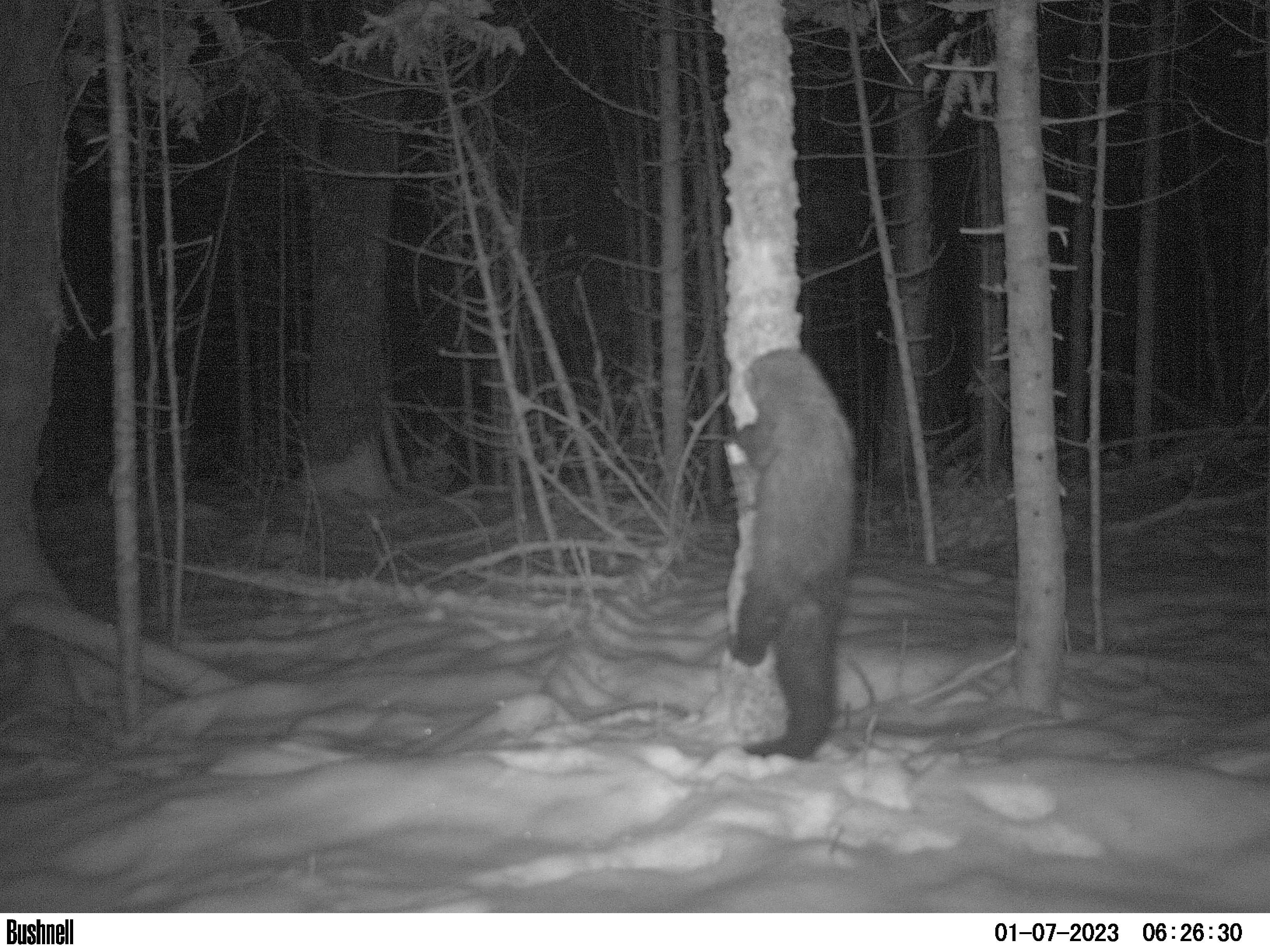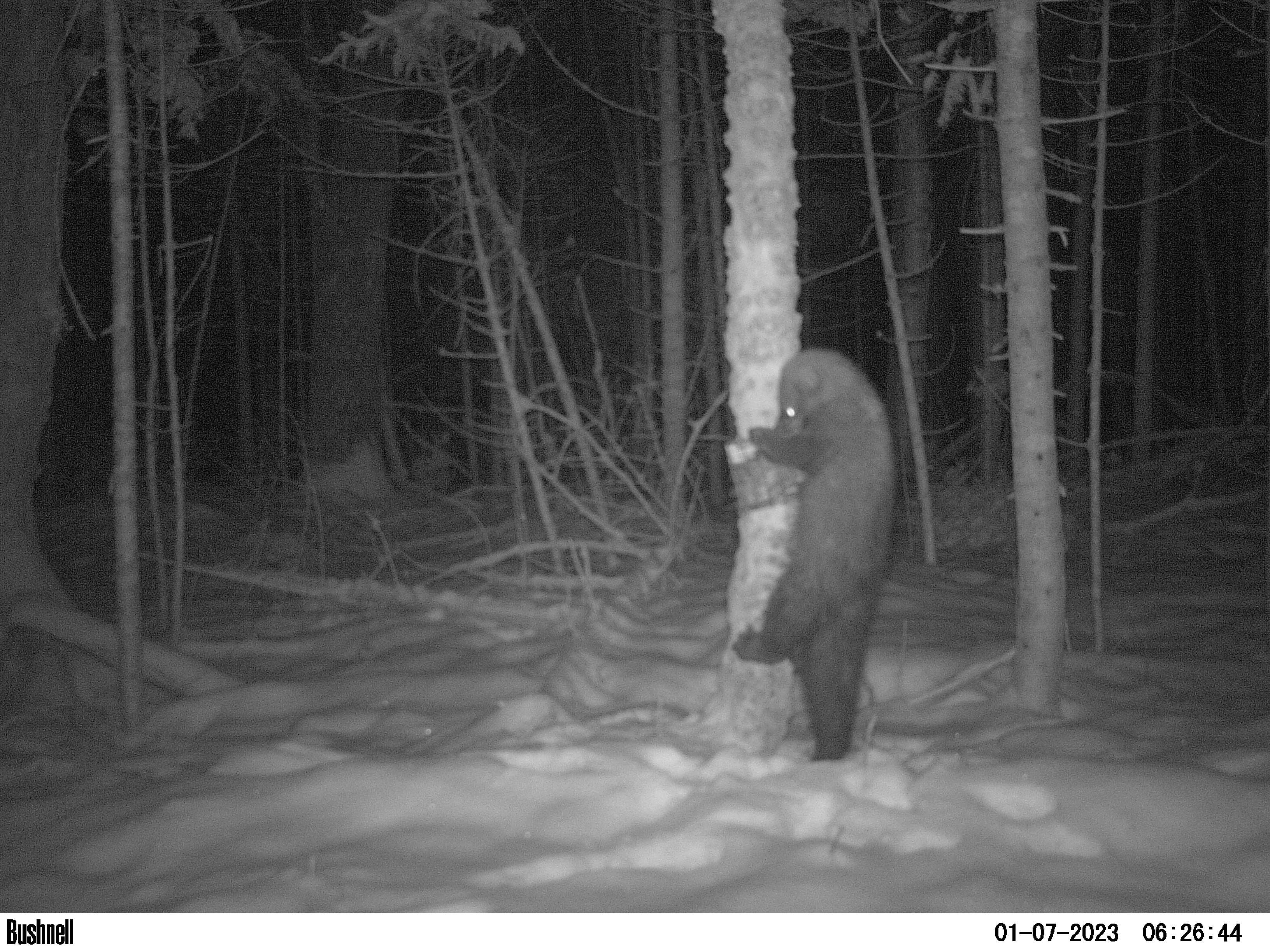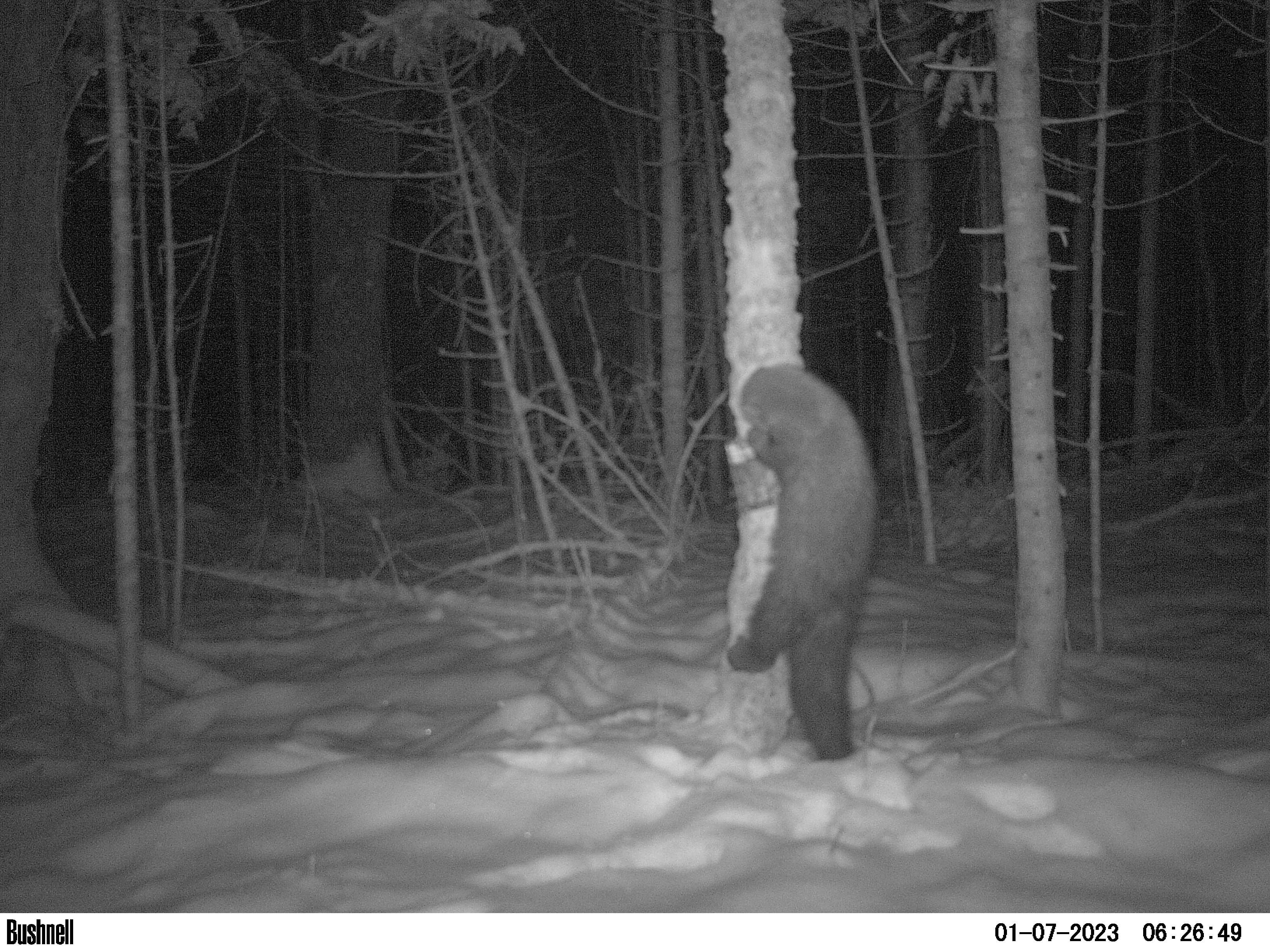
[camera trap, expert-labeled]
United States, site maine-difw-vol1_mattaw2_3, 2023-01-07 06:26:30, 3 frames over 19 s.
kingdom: Animalia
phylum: Chordata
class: Mammalia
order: Carnivora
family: Mustelidae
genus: Pekania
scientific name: Pekania pennanti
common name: fisher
Fisher (Pekania pennanti).